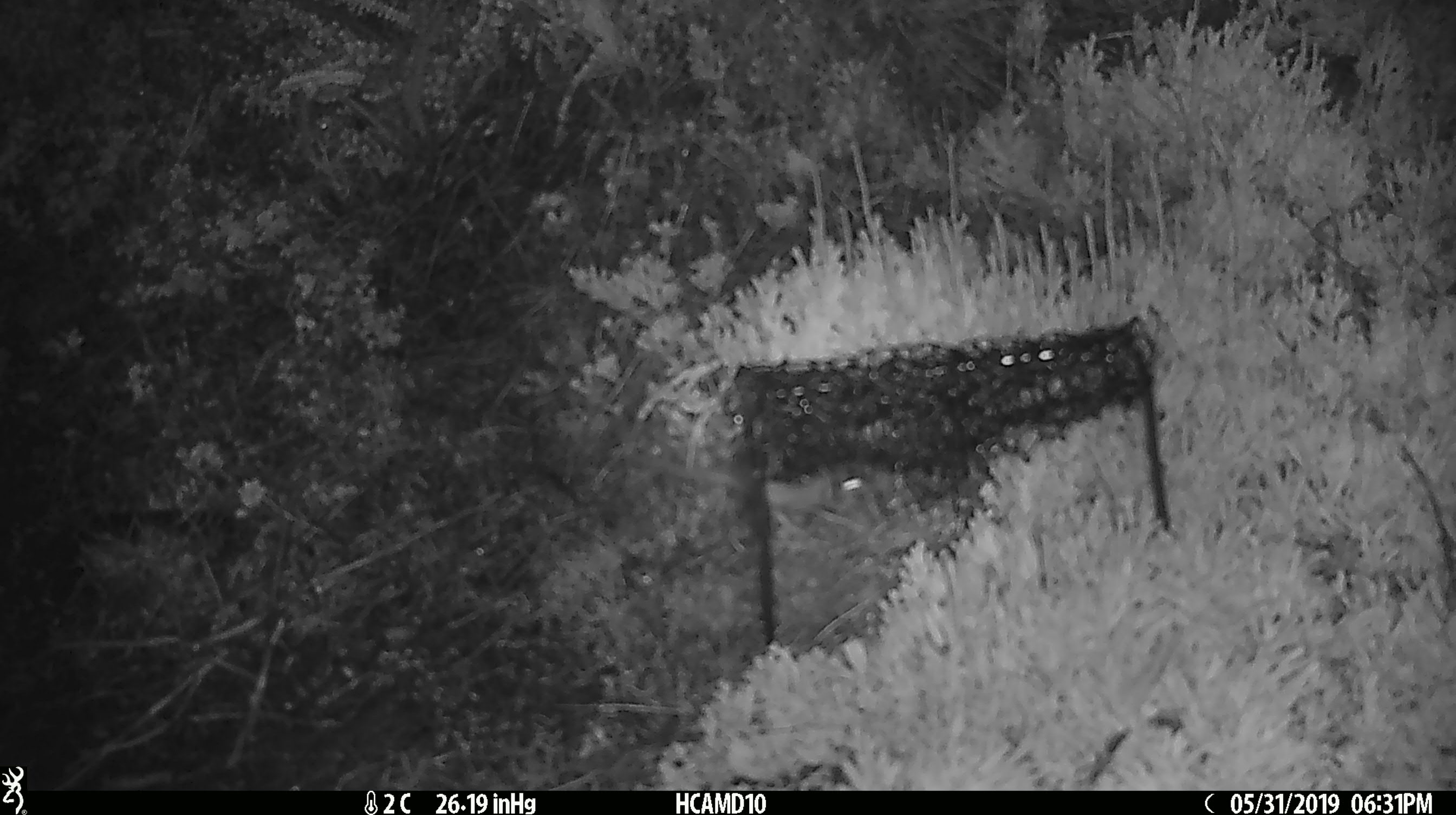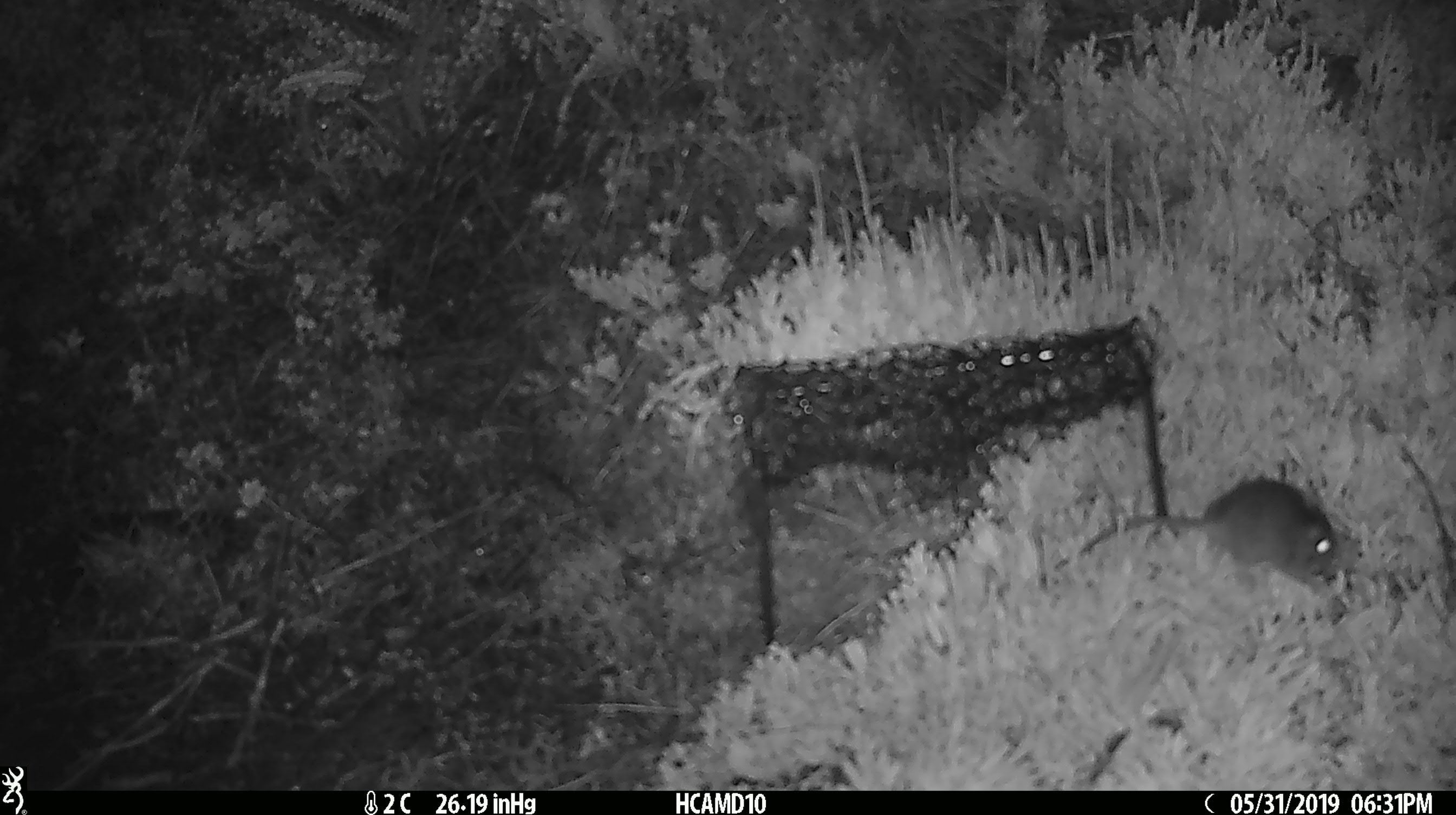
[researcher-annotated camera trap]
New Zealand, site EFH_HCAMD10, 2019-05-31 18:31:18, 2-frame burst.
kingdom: Animalia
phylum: Chordata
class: Mammalia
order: Rodentia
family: Muridae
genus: Mus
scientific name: Mus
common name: mouse